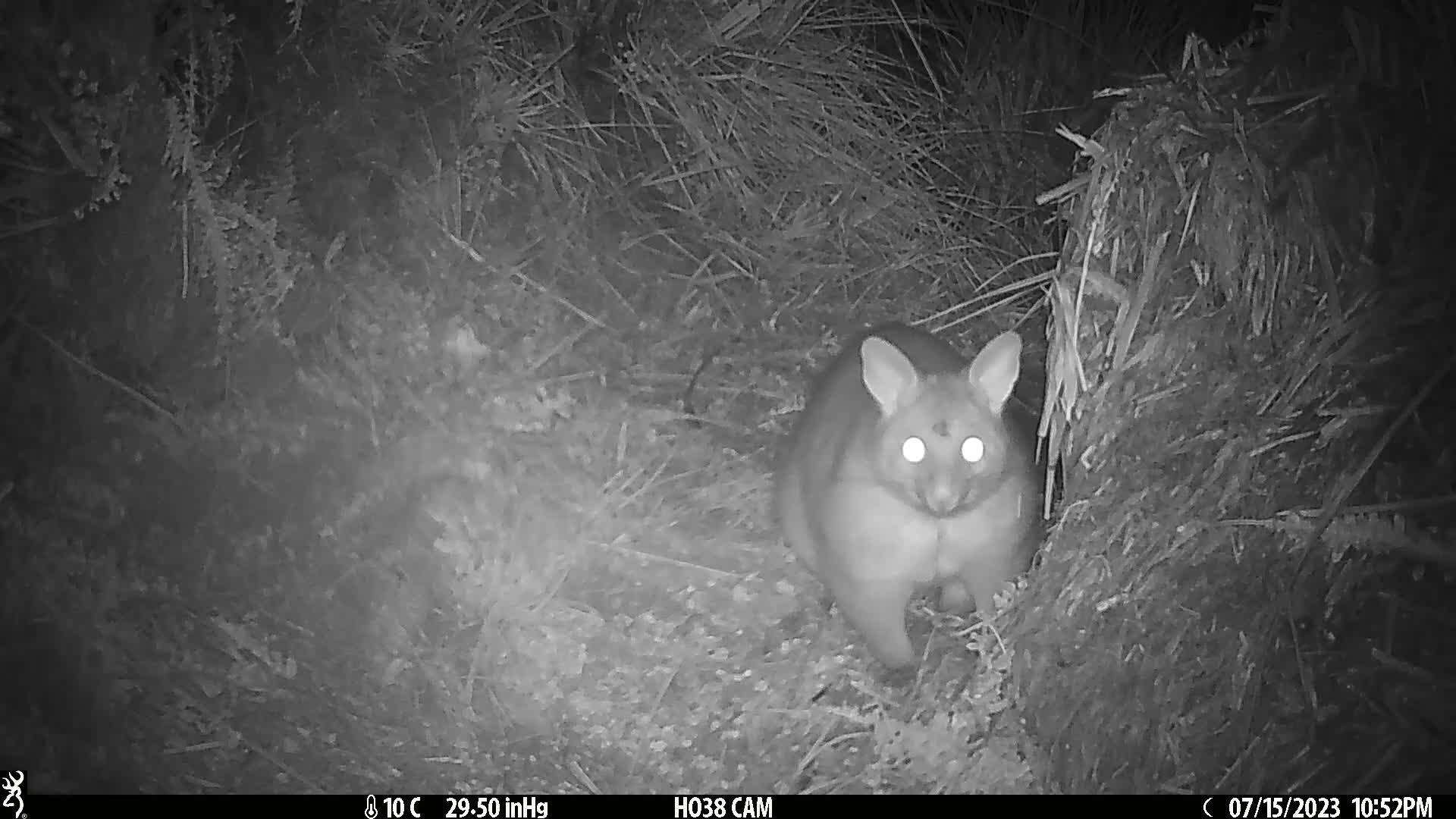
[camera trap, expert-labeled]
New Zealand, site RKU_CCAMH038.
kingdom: Animalia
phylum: Chordata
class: Mammalia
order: Diprotodontia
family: Phalangeridae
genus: Trichosurus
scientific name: Trichosurus vulpecula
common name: common brushtail possum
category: possum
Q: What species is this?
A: Possum (common brushtail possum) (Trichosurus vulpecula).